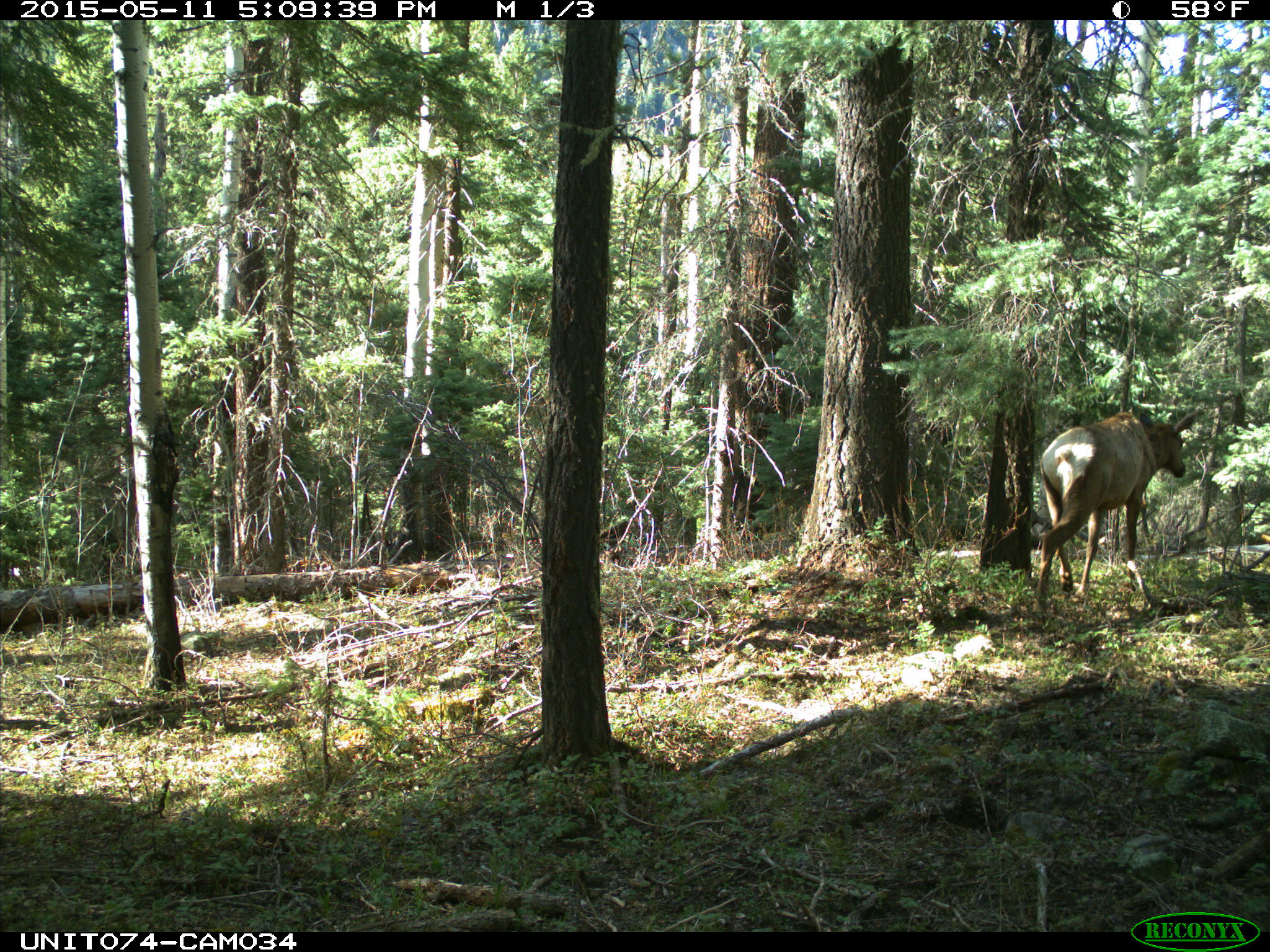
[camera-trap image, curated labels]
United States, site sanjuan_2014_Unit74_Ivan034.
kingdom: Animalia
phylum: Chordata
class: Mammalia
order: Artiodactyla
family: Cervidae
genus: Cervus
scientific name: Cervus elaphus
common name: red deer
Cervus elaphus (red deer).